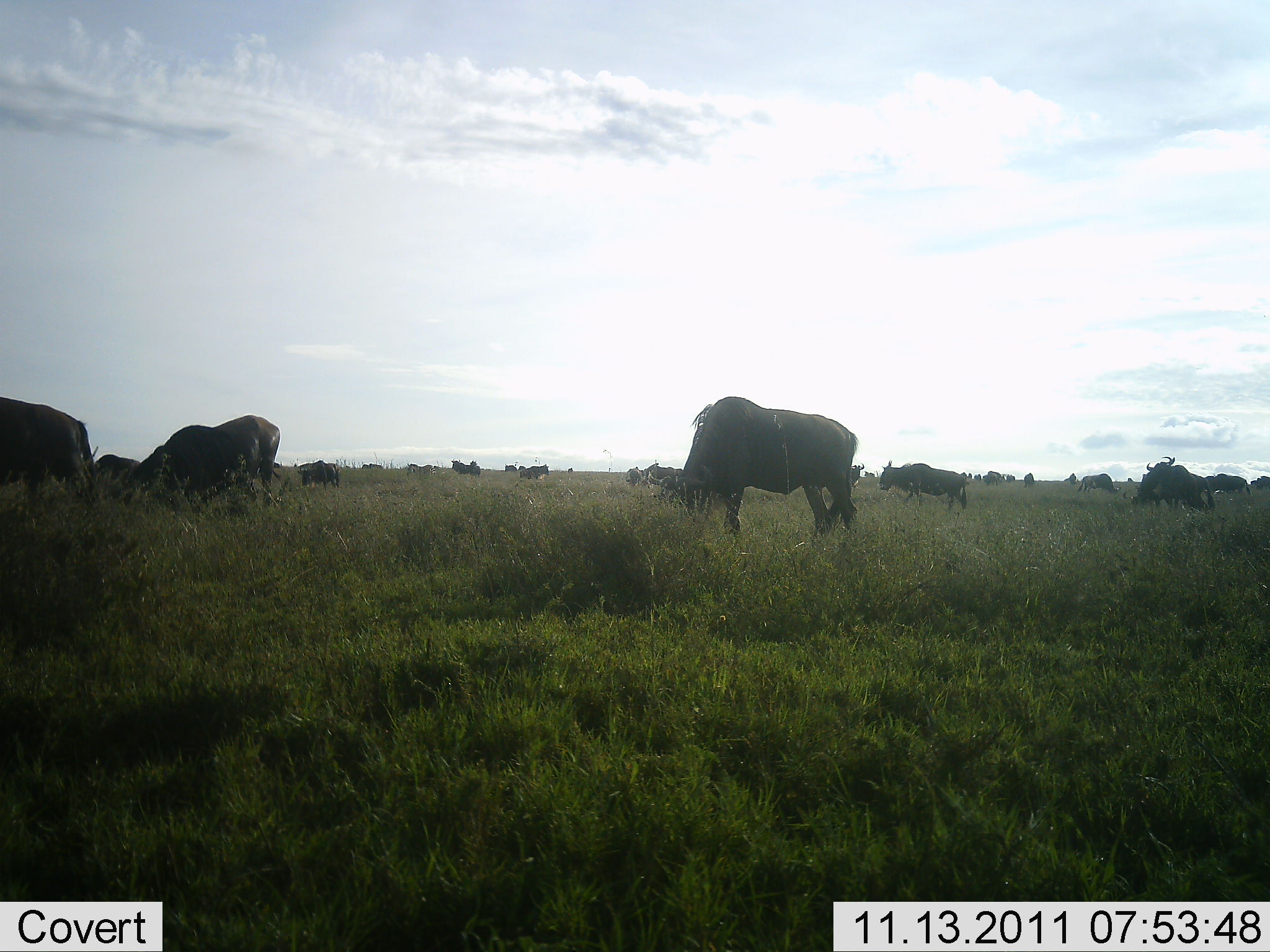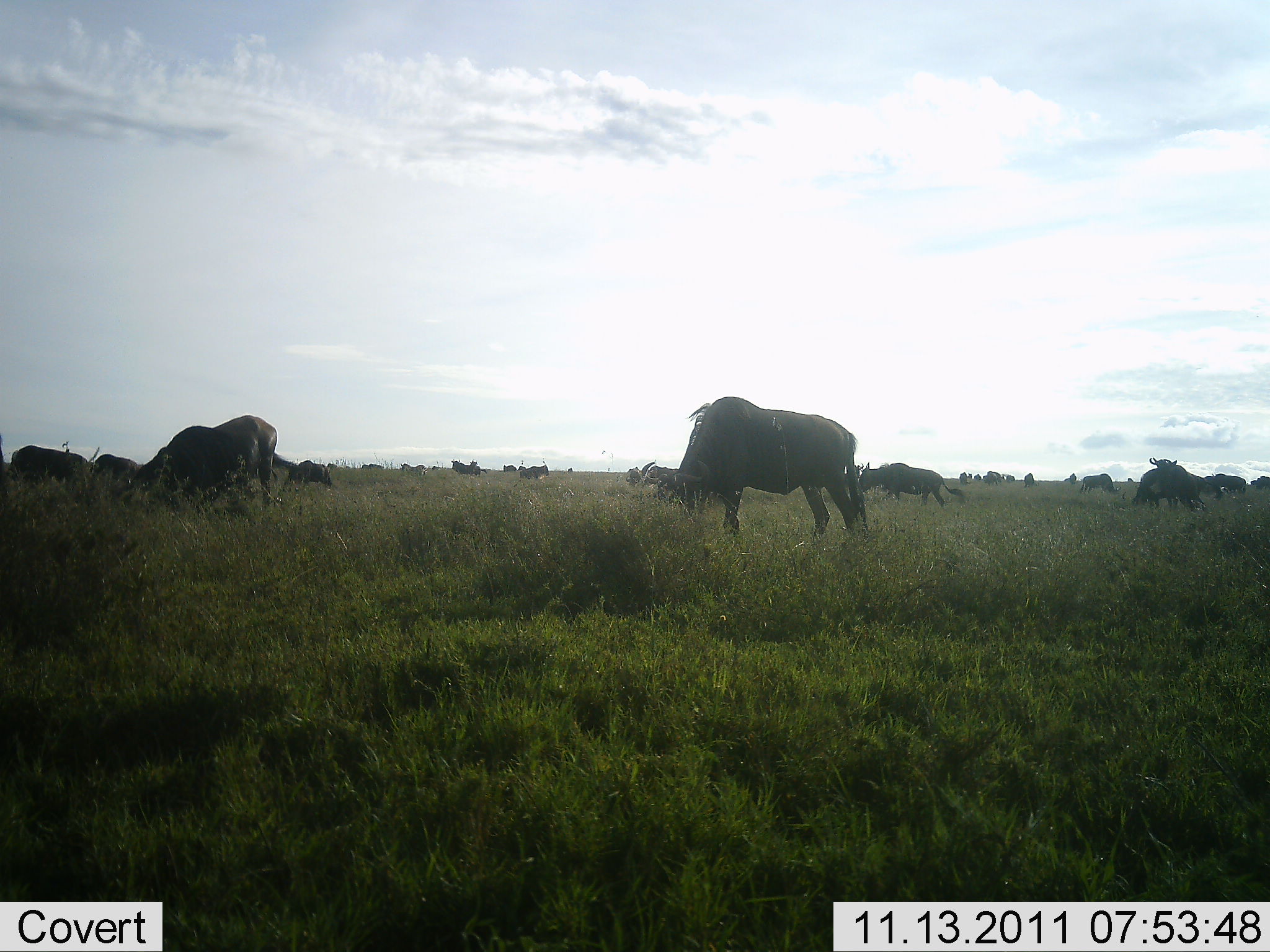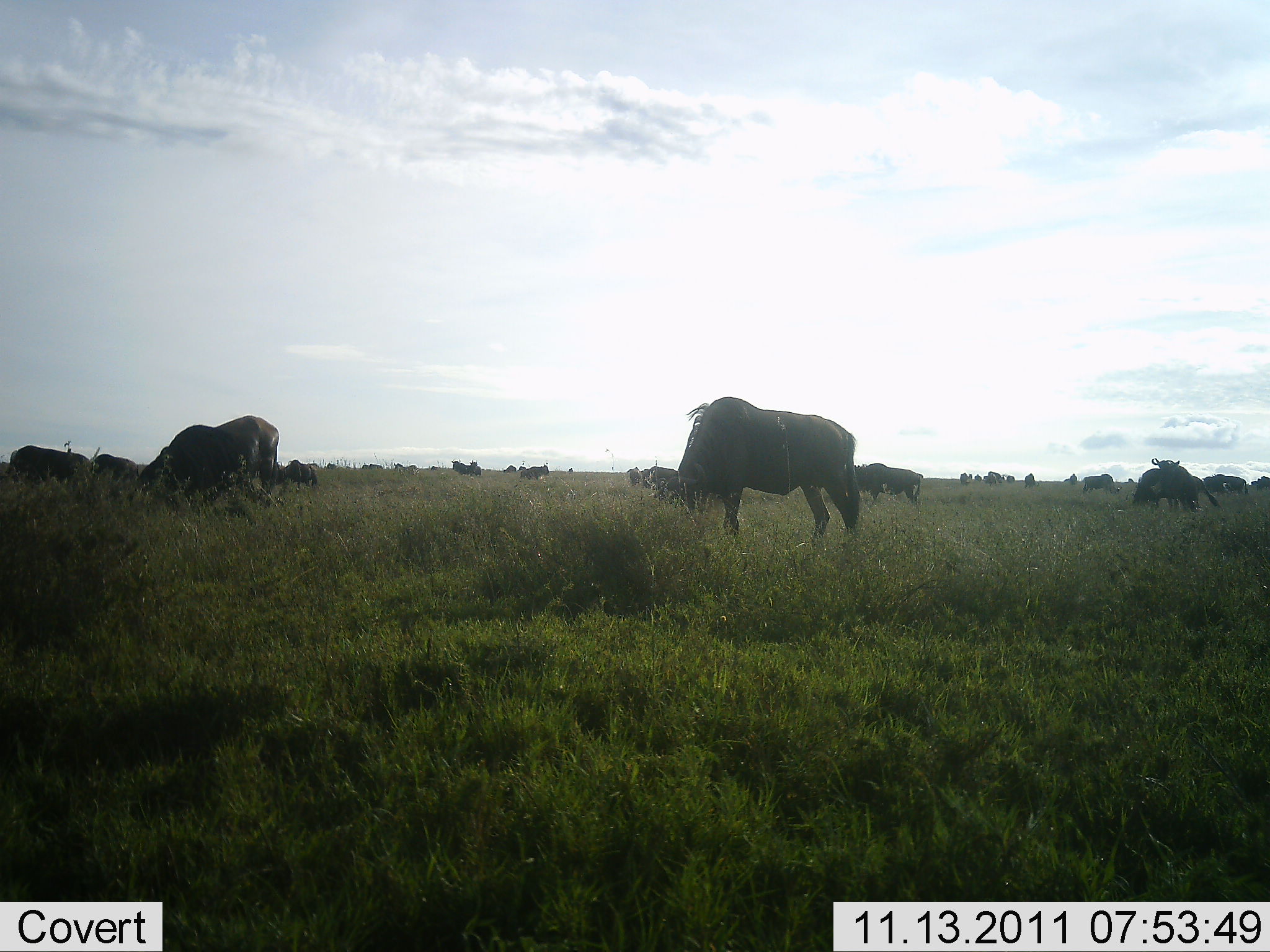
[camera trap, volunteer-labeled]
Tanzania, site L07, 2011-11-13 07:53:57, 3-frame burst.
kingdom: Animalia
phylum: Chordata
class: Mammalia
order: Artiodactyla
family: Bovidae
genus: Connochaetes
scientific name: Connochaetes taurinus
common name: blue wildebeest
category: wildebeest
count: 11-50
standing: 55%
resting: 9%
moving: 64%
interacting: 18%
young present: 0%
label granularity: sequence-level